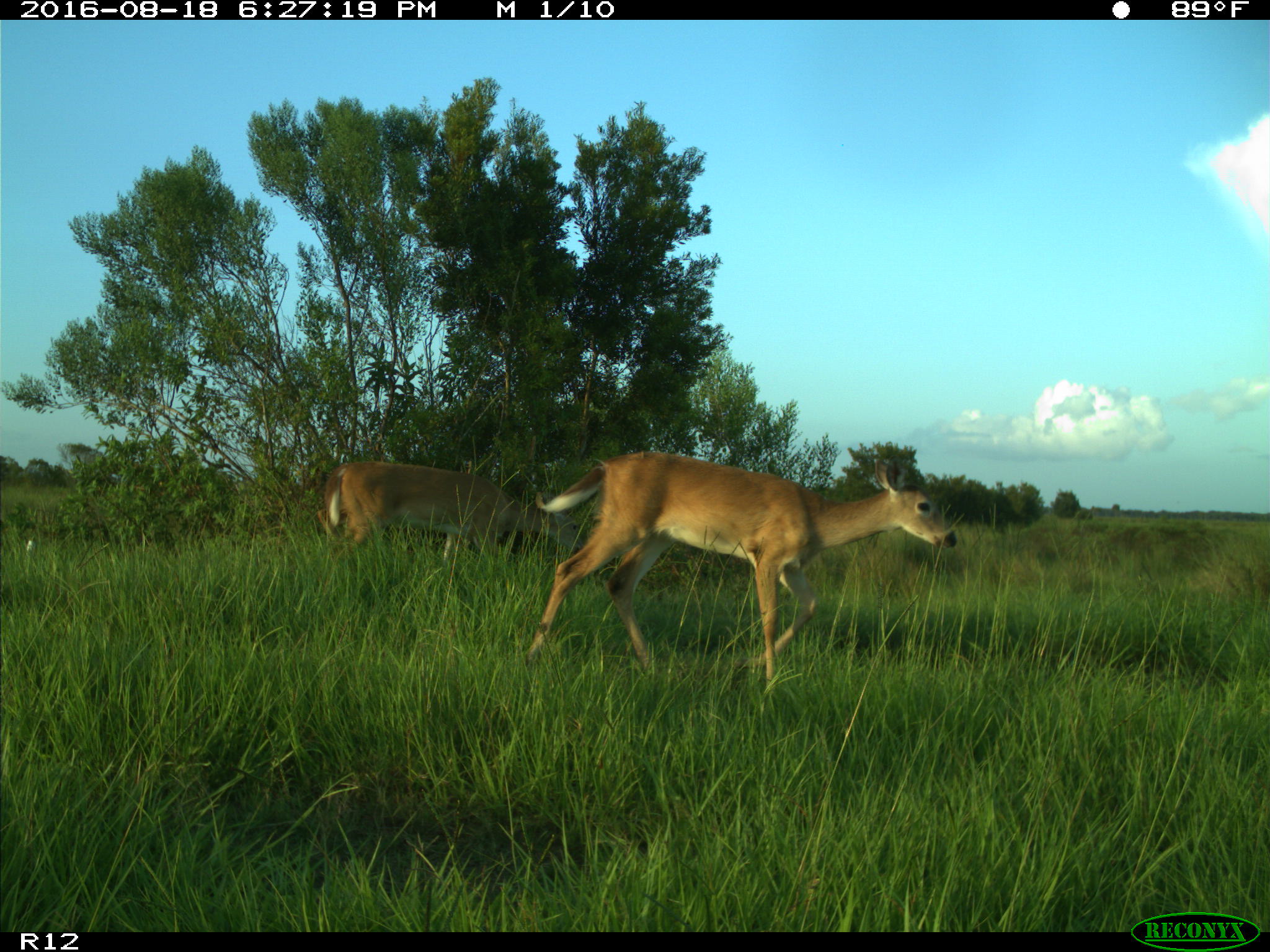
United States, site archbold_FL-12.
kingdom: Animalia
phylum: Chordata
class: Mammalia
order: Artiodactyla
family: Cervidae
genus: Odocoileus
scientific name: Odocoileus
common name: deer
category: unidentified deer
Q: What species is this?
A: Unidentified deer (deer) (Odocoileus).